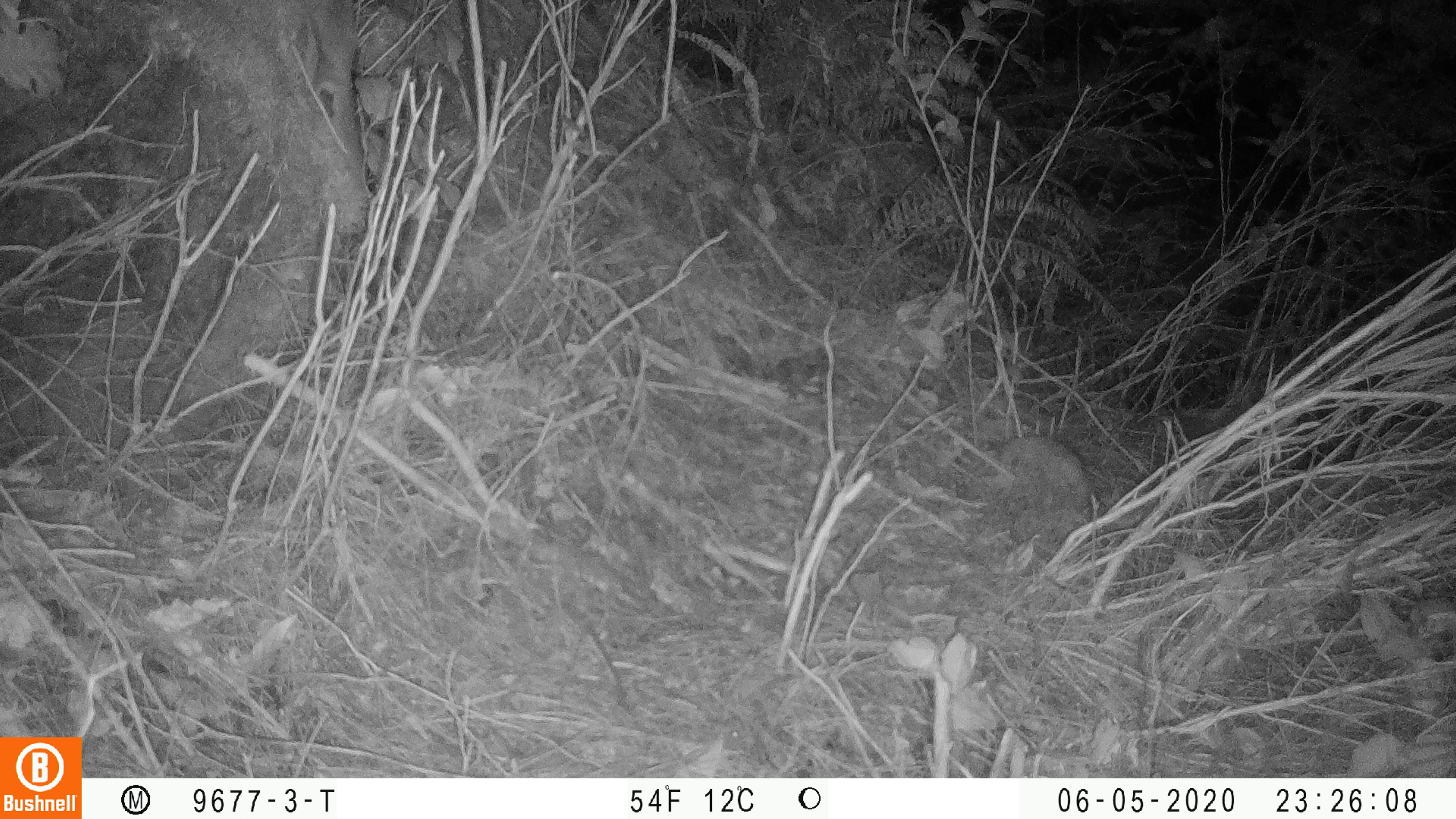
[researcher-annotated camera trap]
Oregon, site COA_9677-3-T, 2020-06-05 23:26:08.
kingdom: Animalia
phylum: Chordata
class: Mammalia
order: Rodentia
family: Sciuridae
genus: Glaucomys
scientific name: Glaucomys oregonensis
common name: humboldt's flying squirrel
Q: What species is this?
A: Humboldt's flying squirrel (Glaucomys oregonensis).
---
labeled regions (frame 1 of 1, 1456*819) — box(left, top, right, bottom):
humboldt's flying squirrel: box(298, 0, 377, 170)